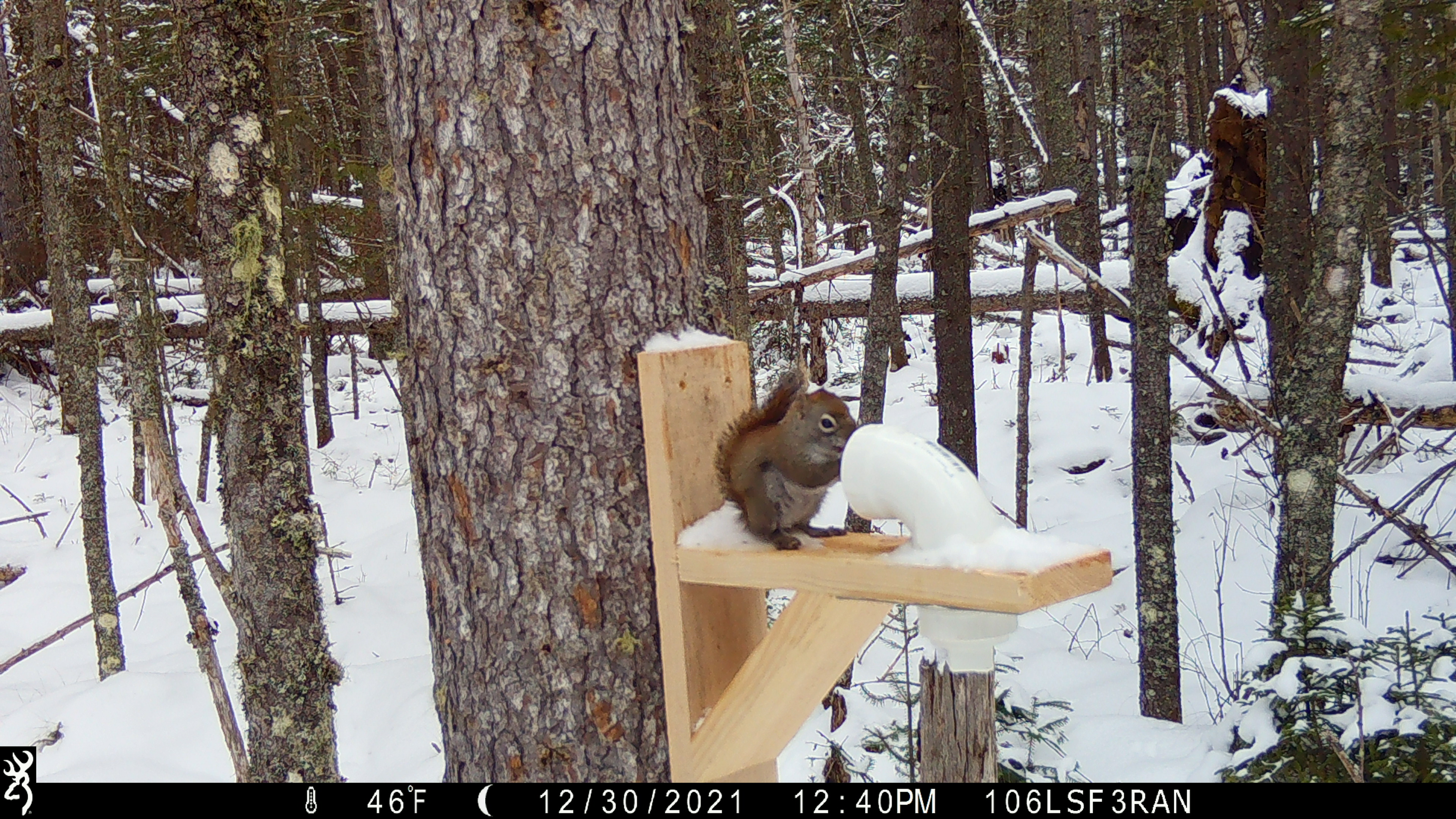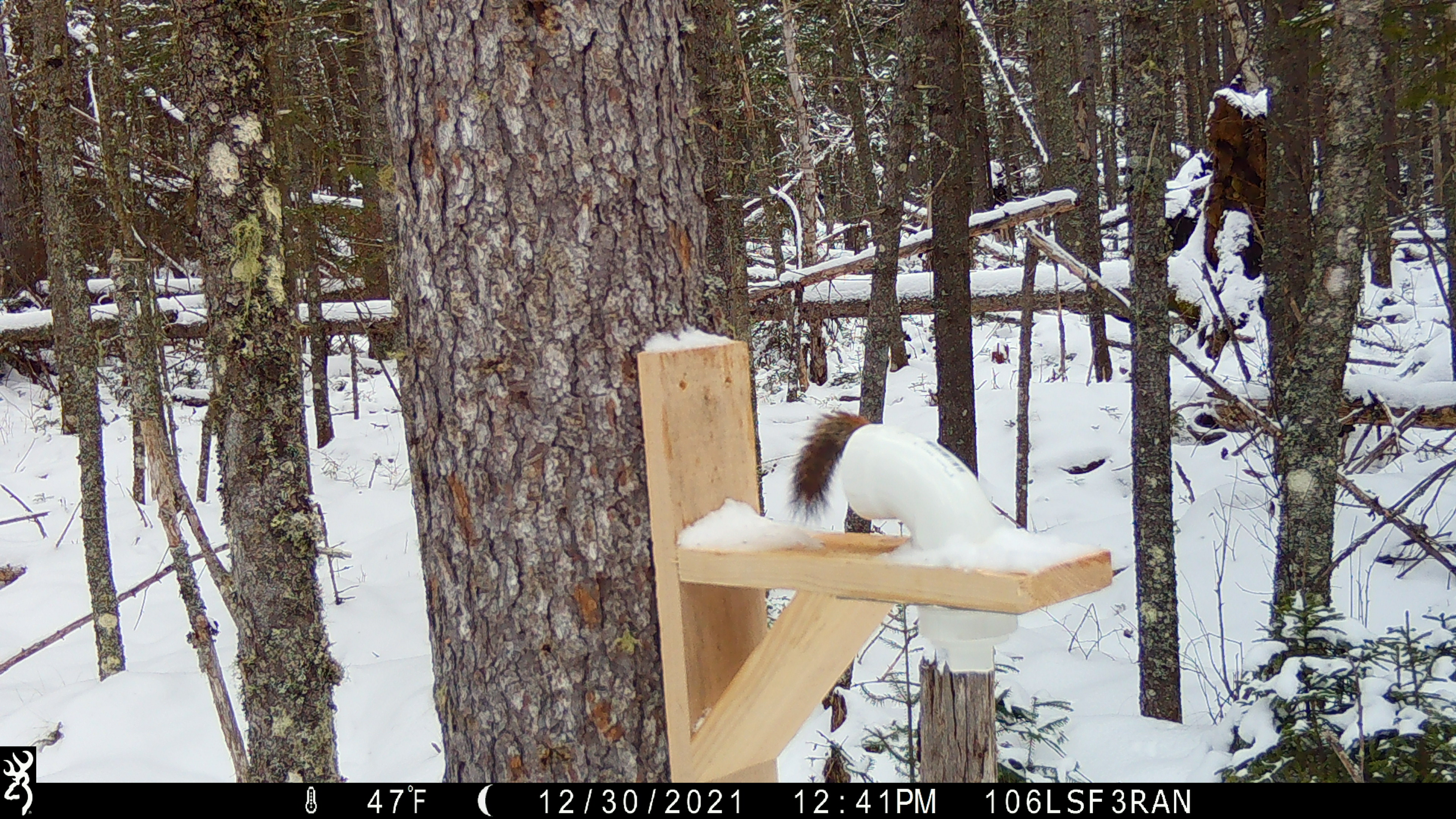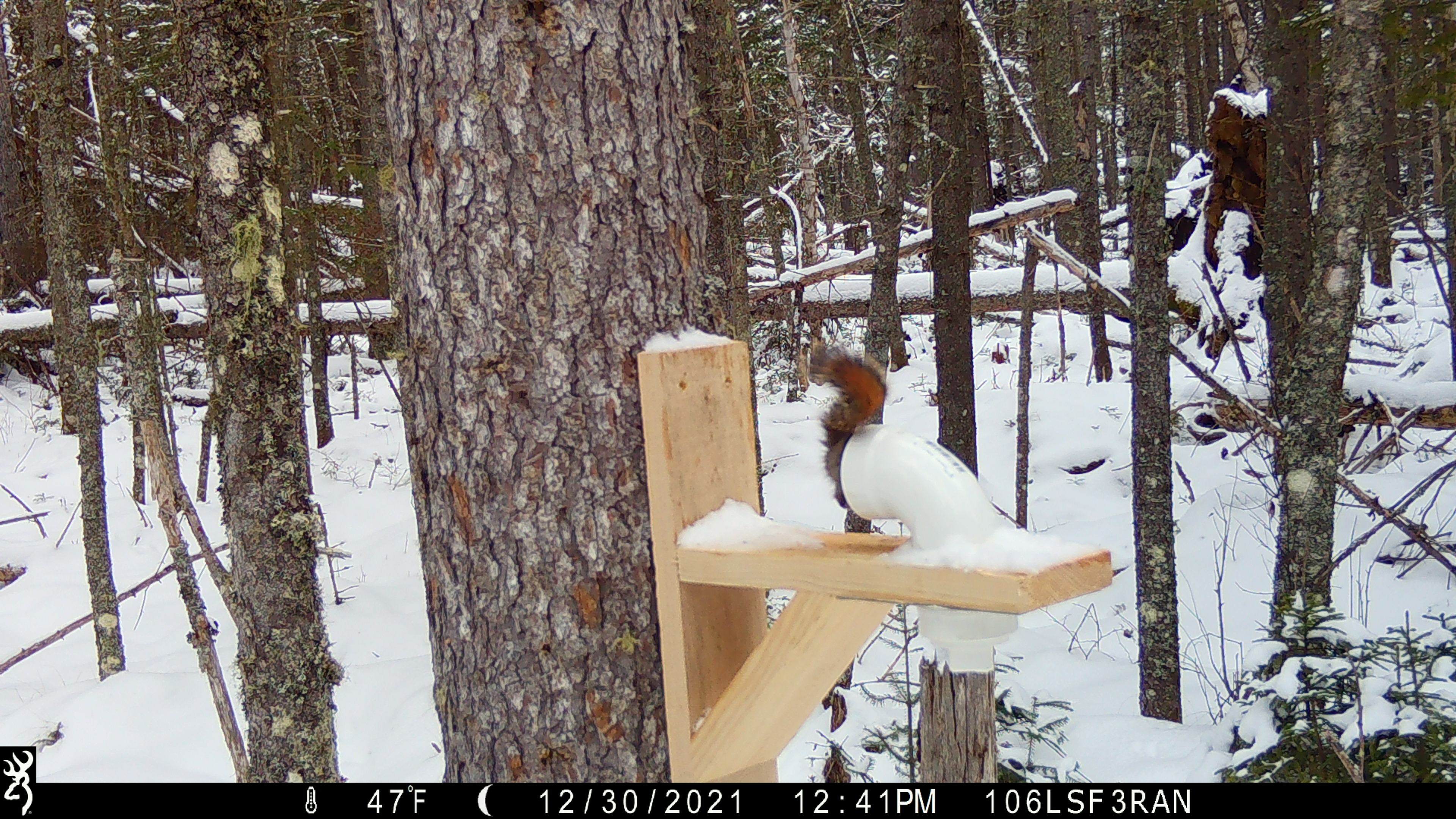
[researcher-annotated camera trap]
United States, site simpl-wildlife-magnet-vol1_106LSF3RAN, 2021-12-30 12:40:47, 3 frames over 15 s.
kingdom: Animalia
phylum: Chordata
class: Mammalia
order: Rodentia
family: Sciuridae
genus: Tamiasciurus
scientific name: Tamiasciurus hudsonicus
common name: red squirrel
Red squirrel (Tamiasciurus hudsonicus).